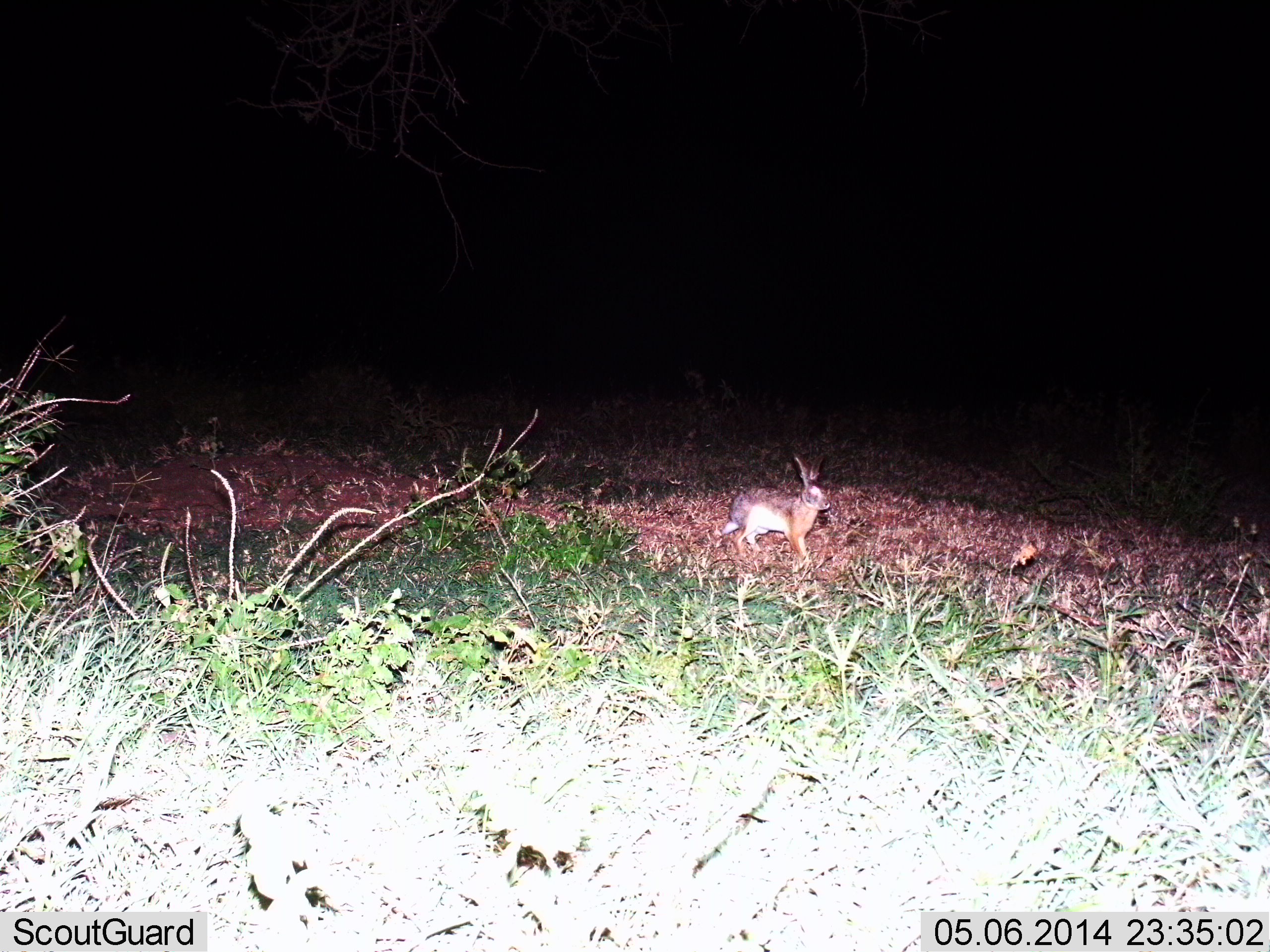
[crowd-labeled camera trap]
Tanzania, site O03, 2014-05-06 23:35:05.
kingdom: Animalia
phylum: Chordata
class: Mammalia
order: Lagomorpha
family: Leporidae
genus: Lepus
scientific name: Lepus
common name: hare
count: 1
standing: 80%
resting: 0%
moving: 30%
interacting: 0%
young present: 0%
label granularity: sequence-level